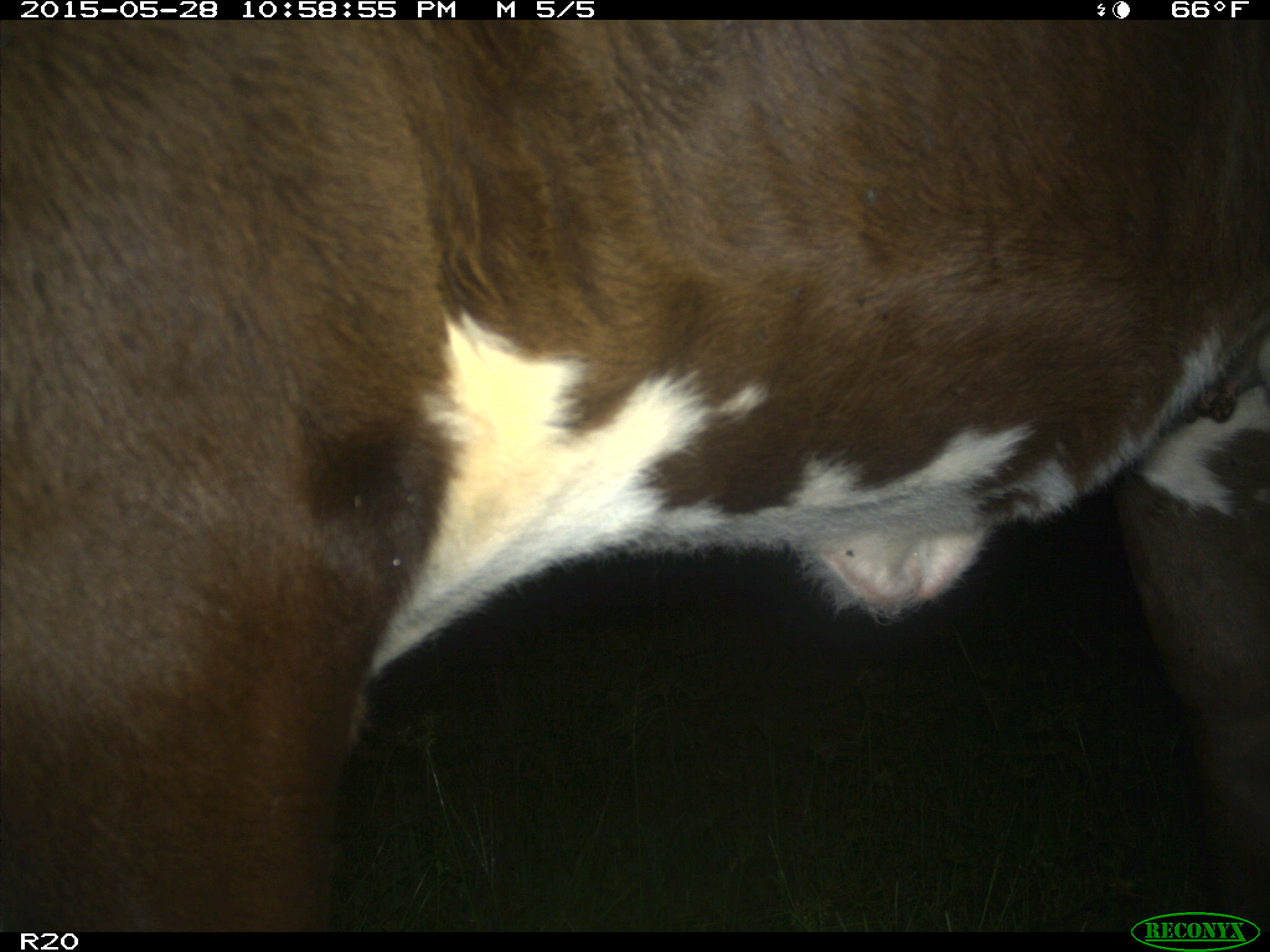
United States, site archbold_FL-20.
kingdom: Animalia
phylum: Chordata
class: Mammalia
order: Artiodactyla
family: Bovidae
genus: Bos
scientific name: Bos taurus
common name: domestic cow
Bos taurus (domestic cow).